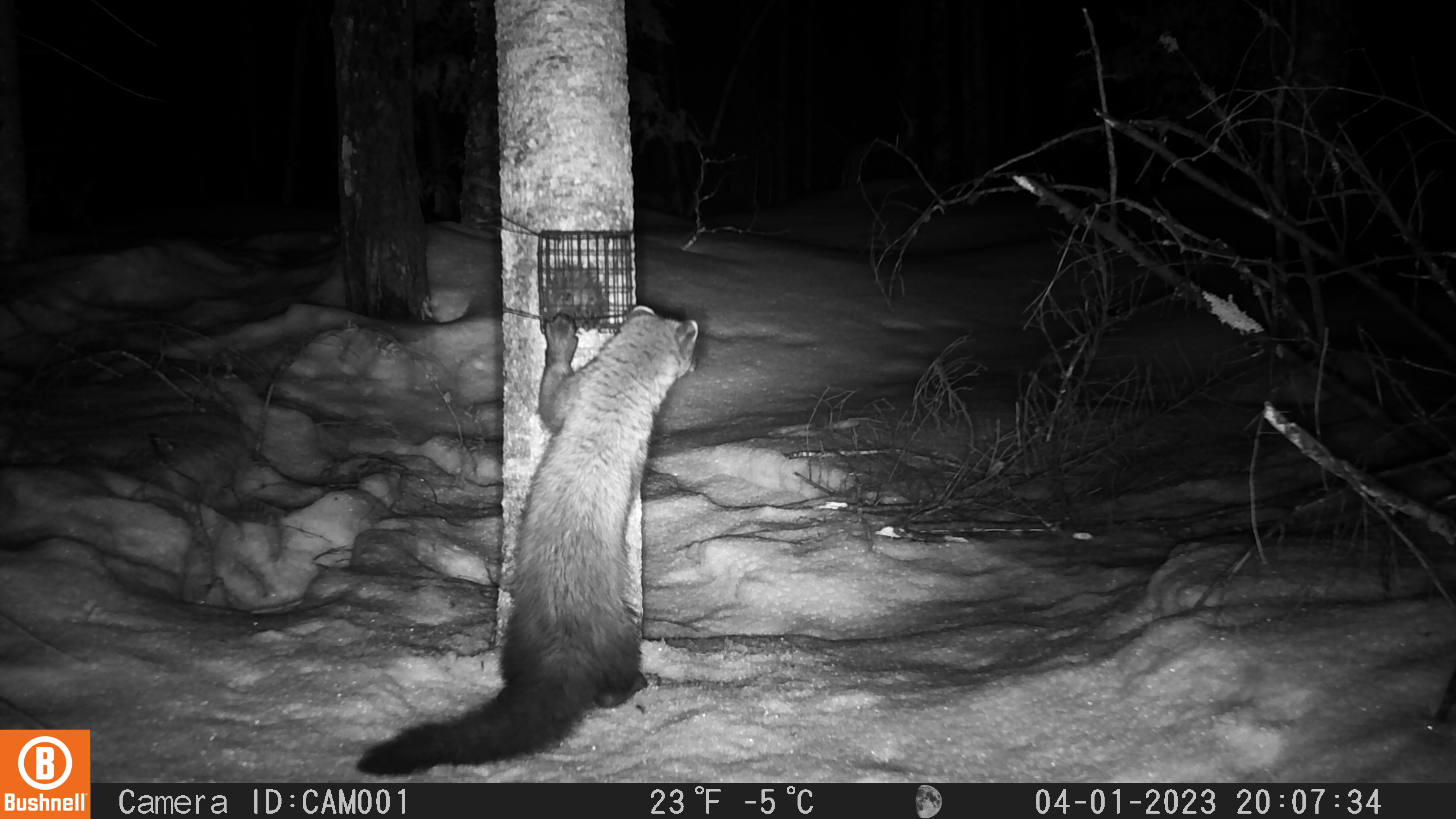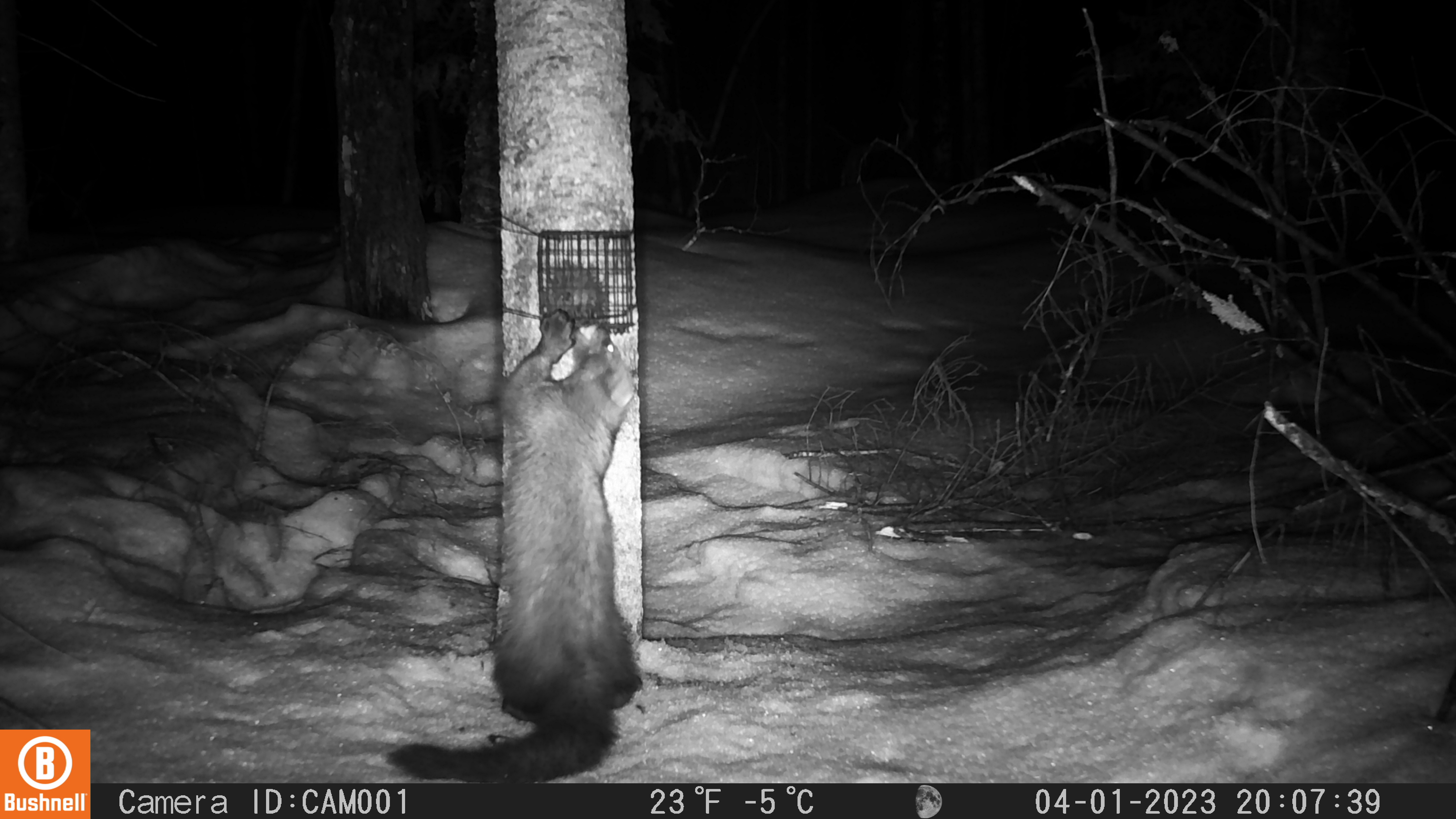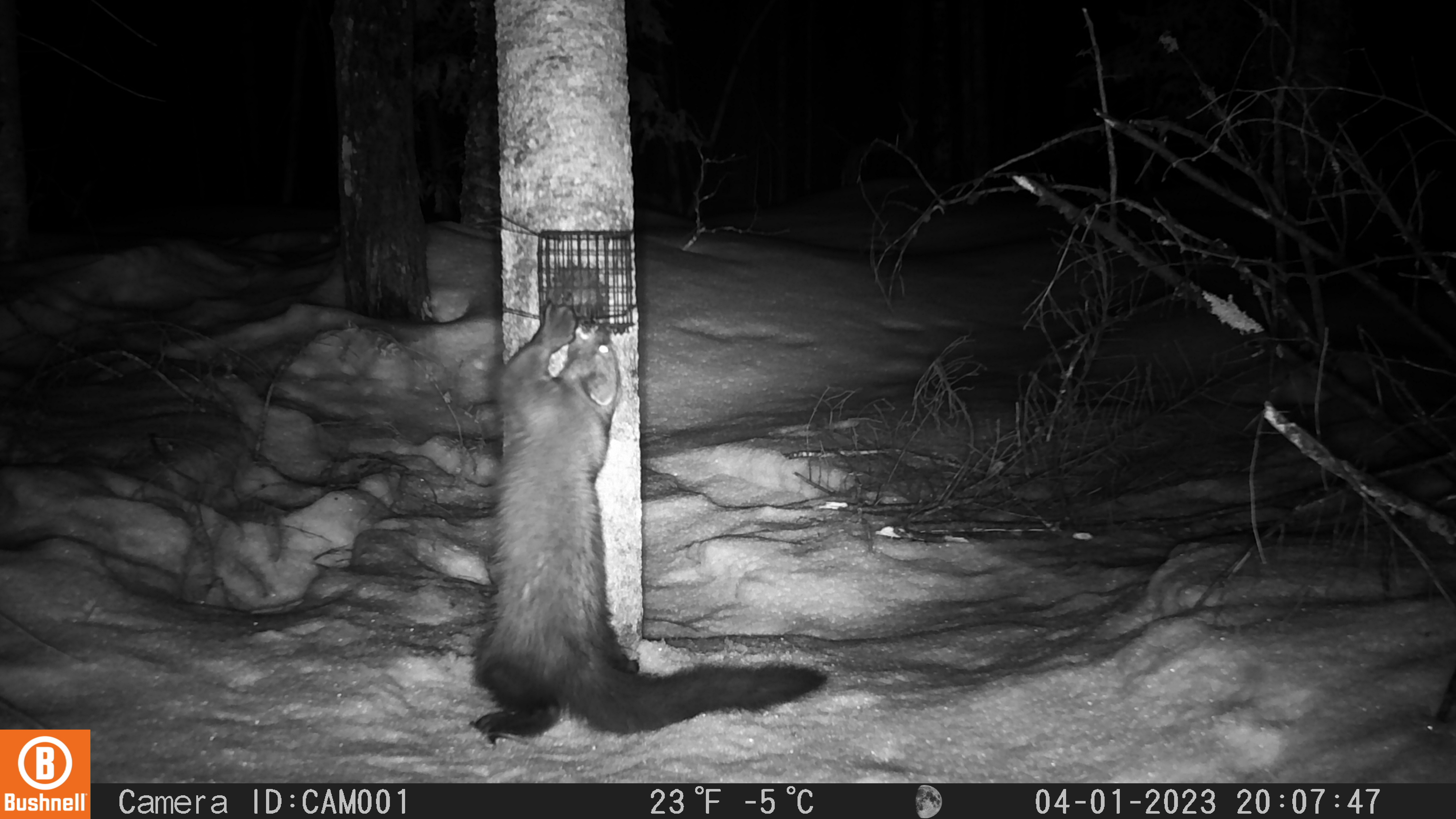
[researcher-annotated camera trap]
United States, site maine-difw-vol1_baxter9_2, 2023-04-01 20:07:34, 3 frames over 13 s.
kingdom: Animalia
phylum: Chordata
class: Mammalia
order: Carnivora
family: Mustelidae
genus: Pekania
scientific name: Pekania pennanti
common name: fisher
Fisher (Pekania pennanti).